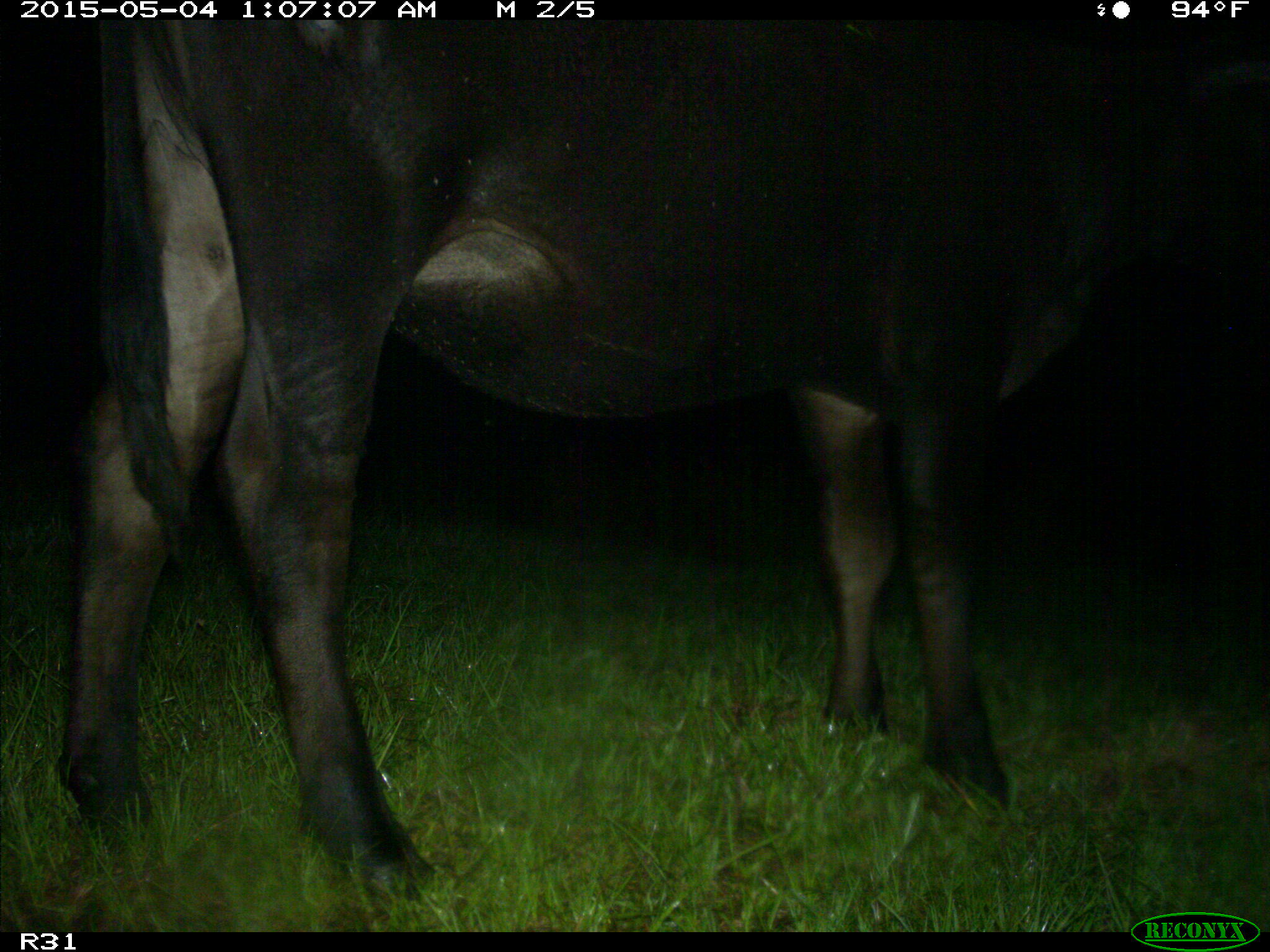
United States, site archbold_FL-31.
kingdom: Animalia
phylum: Chordata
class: Mammalia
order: Artiodactyla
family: Bovidae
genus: Bos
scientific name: Bos taurus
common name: domestic cow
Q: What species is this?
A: Bos taurus (domestic cow).